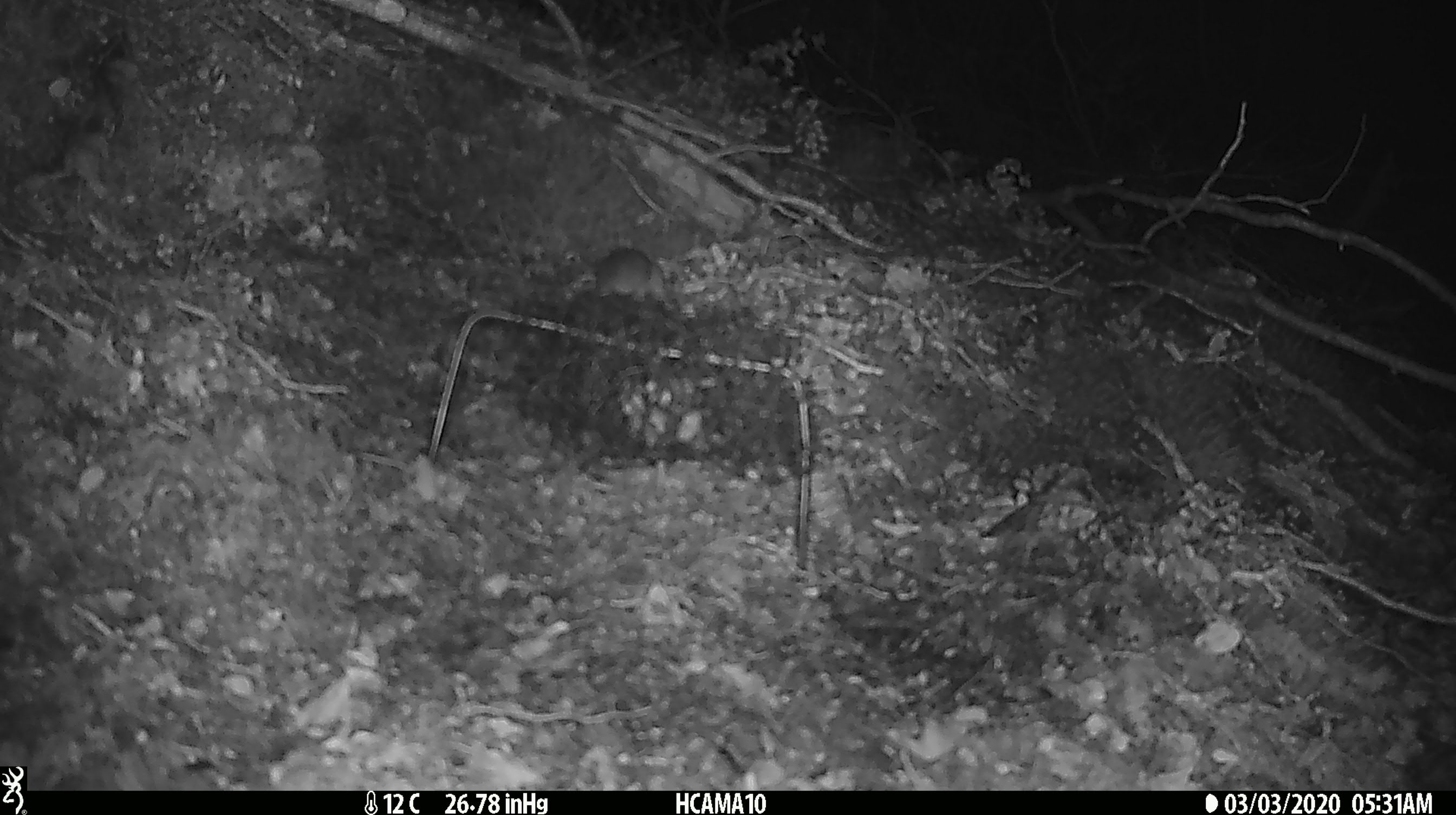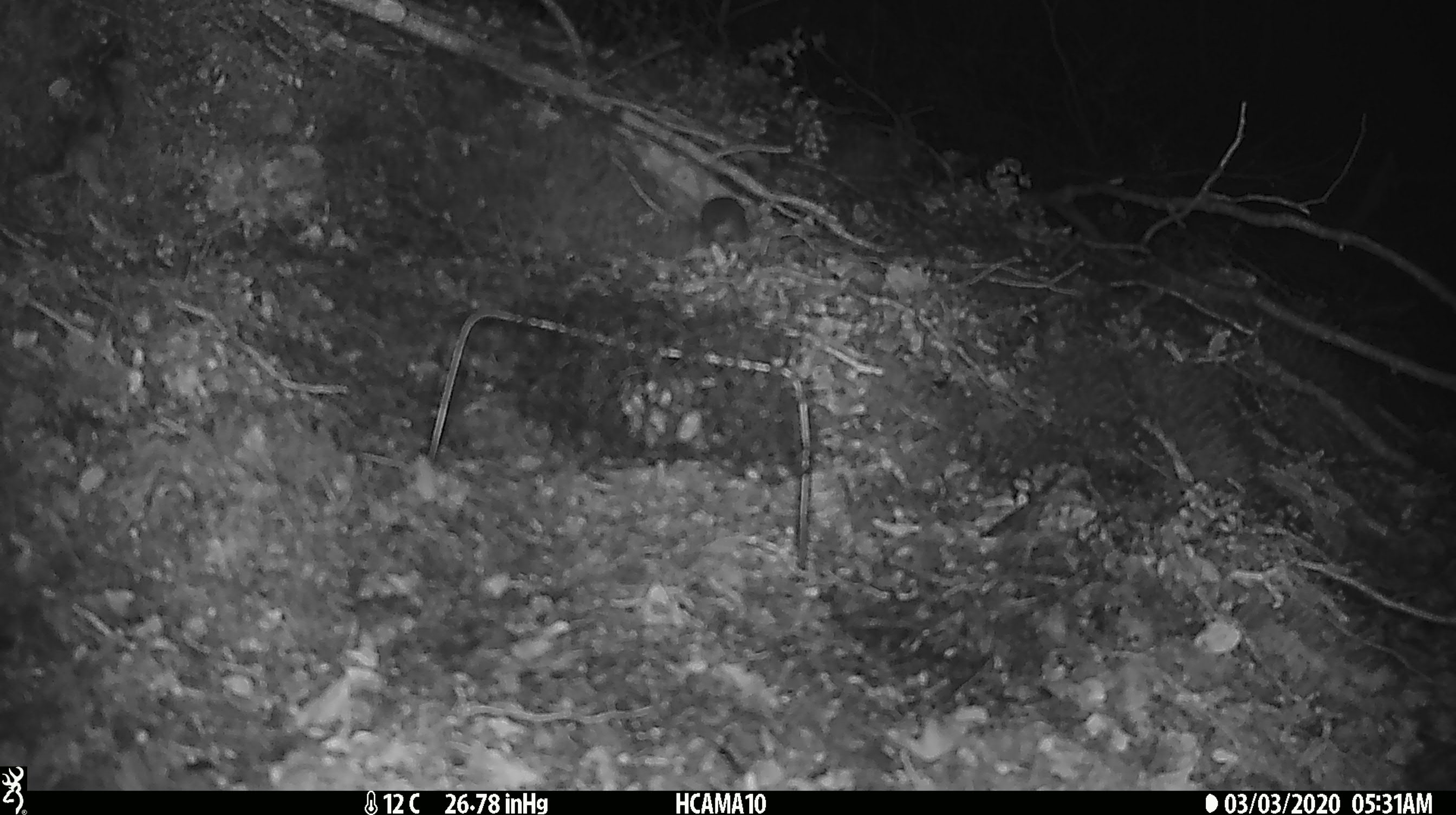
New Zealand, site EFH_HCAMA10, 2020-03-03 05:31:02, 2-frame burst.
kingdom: Animalia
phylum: Chordata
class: Mammalia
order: Rodentia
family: Muridae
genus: Mus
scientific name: Mus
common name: mouse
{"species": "mouse (Mus)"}